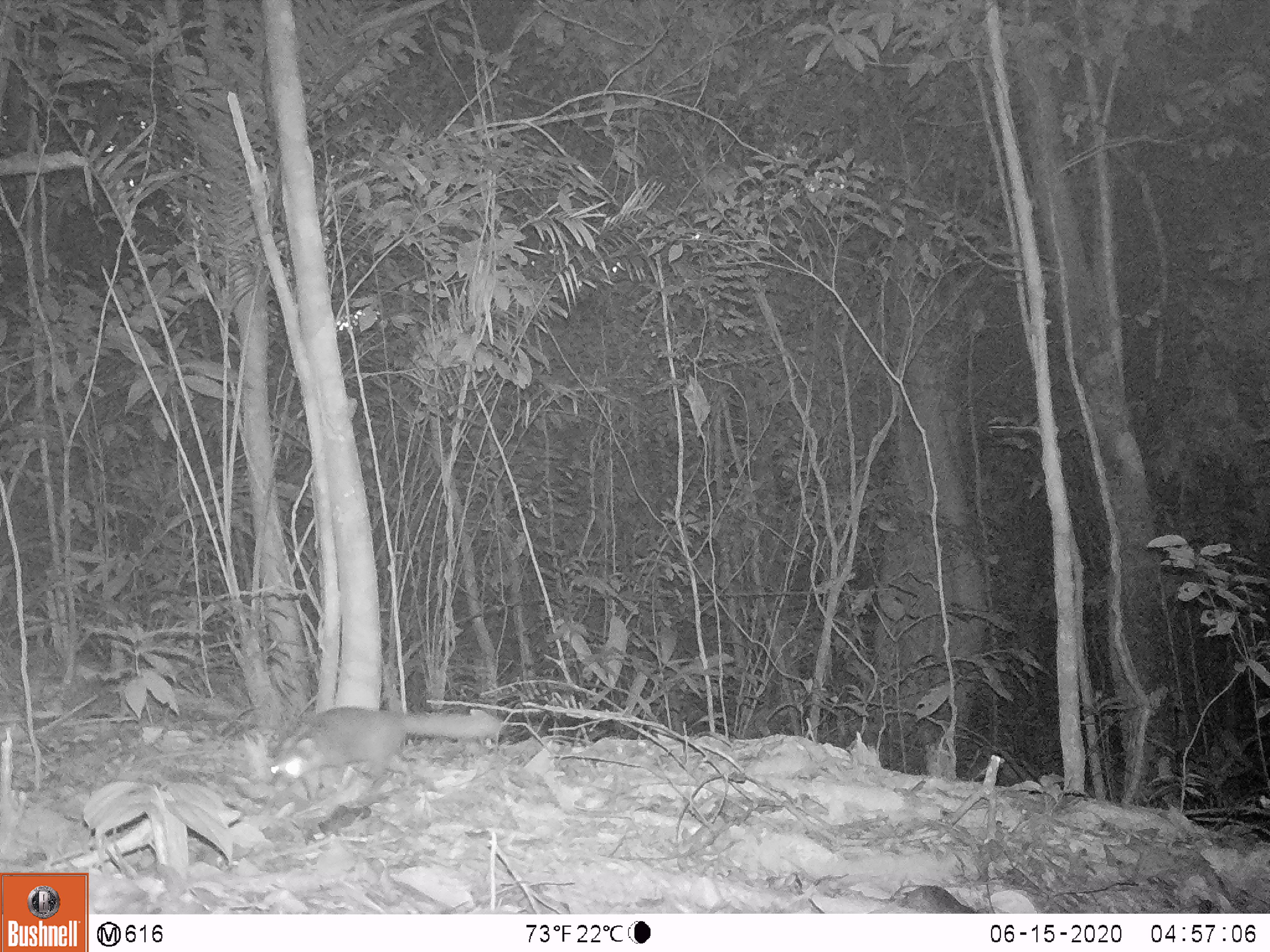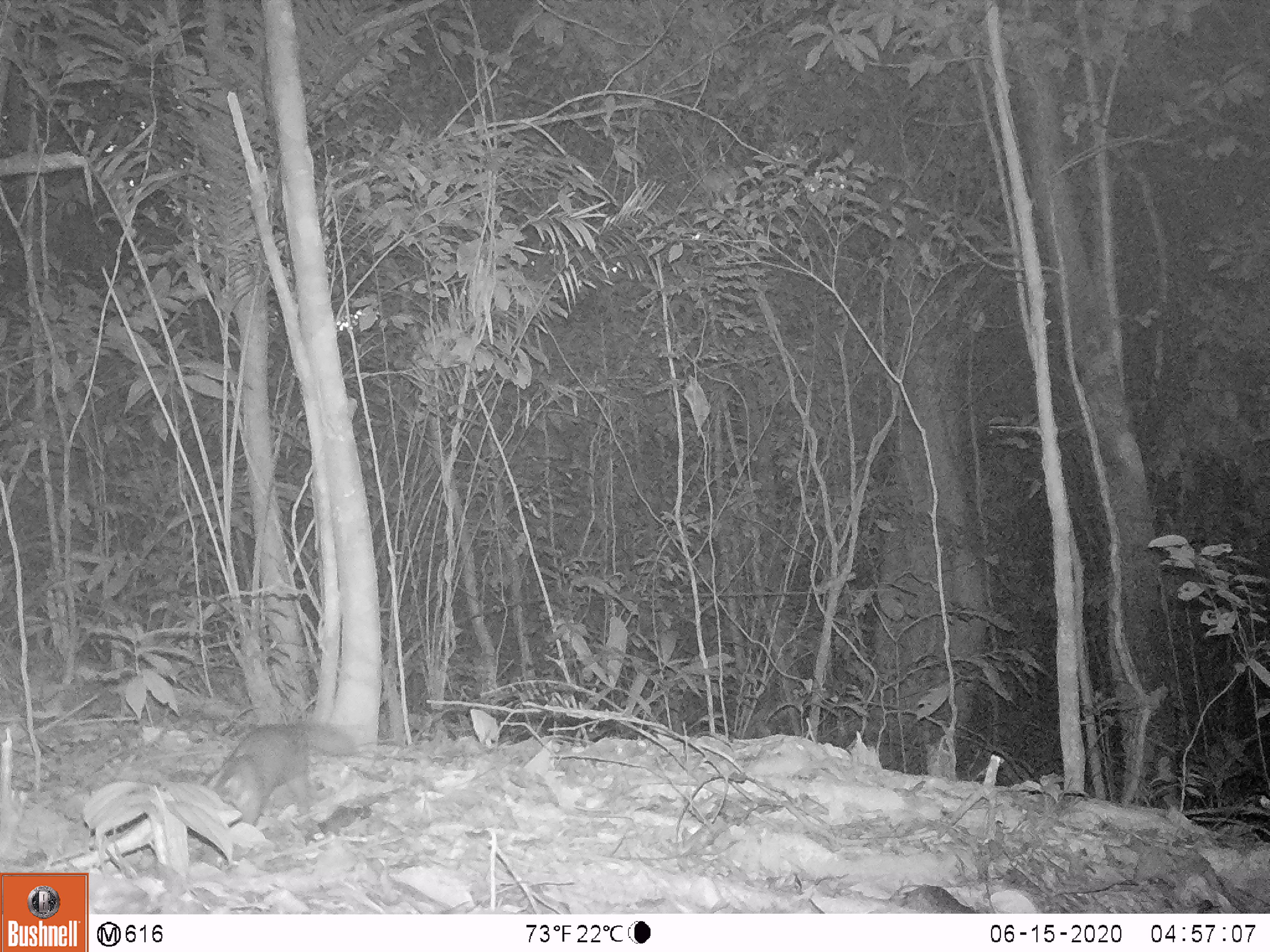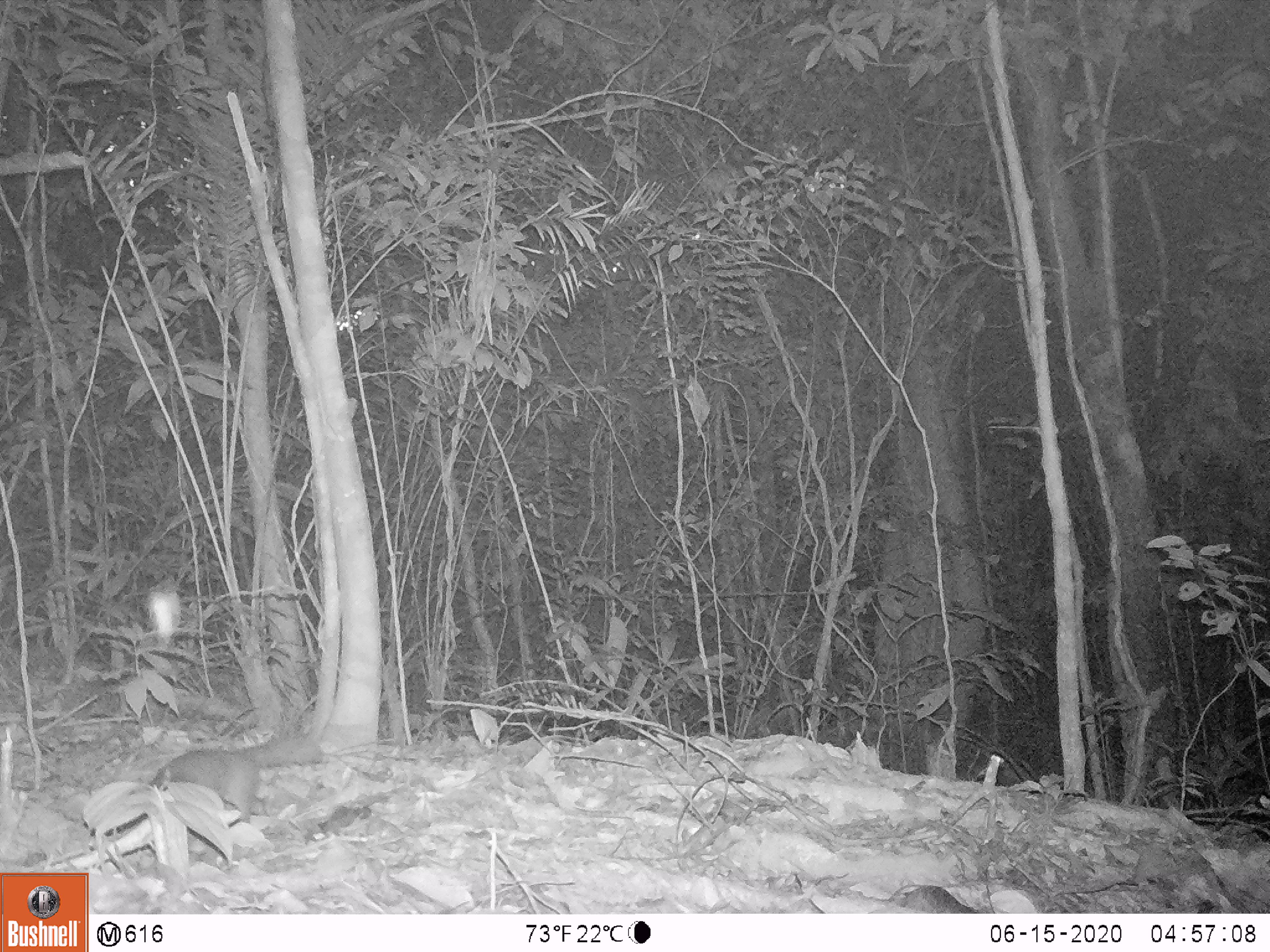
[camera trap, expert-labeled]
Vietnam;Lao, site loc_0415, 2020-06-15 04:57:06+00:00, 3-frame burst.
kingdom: Animalia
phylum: Chordata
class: Mammalia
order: Carnivora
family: Mustelidae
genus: Melogale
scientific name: Melogale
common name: ferret badger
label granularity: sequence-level